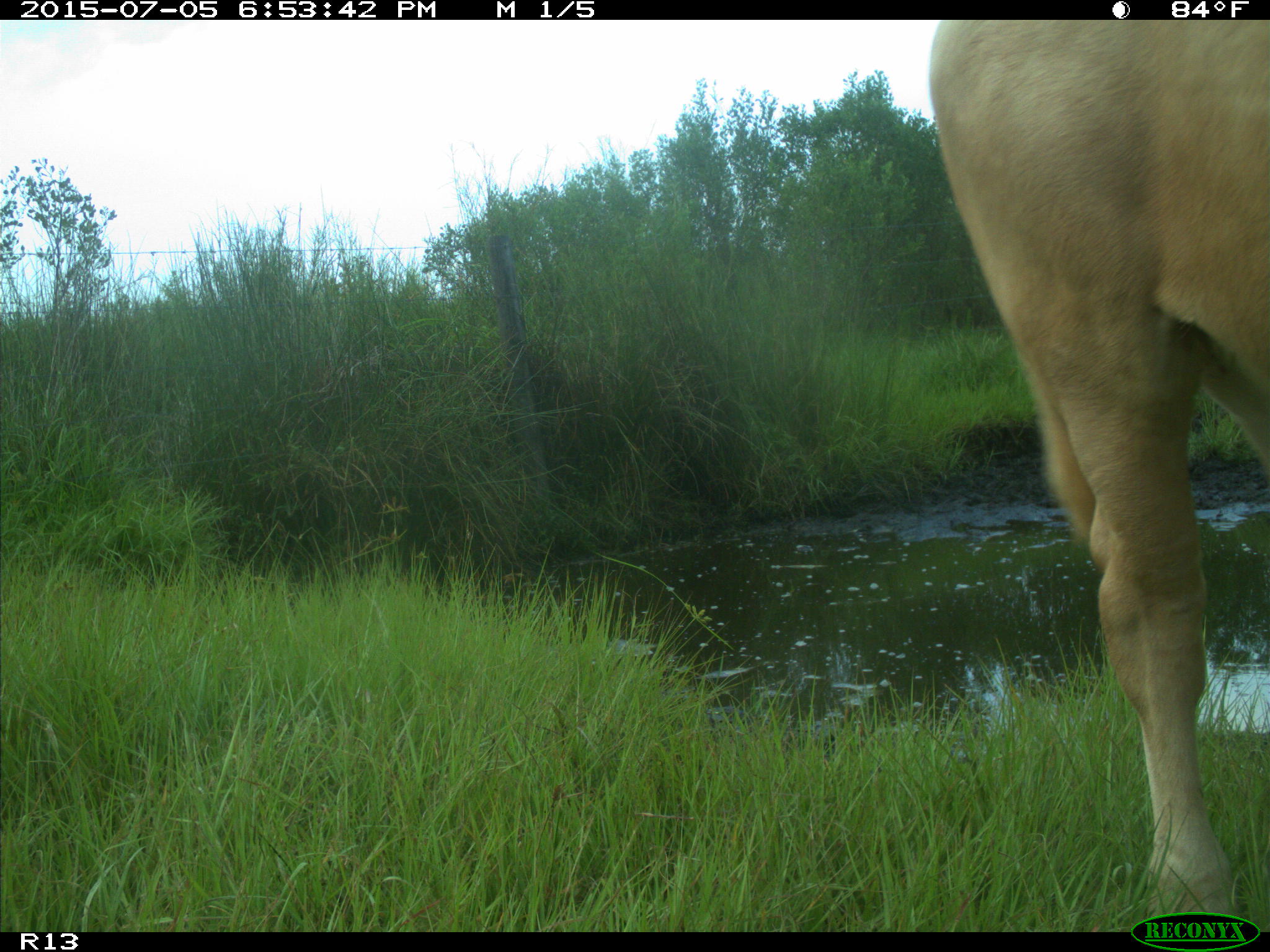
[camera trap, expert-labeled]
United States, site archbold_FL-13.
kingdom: Animalia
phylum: Chordata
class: Mammalia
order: Artiodactyla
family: Bovidae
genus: Bos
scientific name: Bos taurus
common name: domestic cow